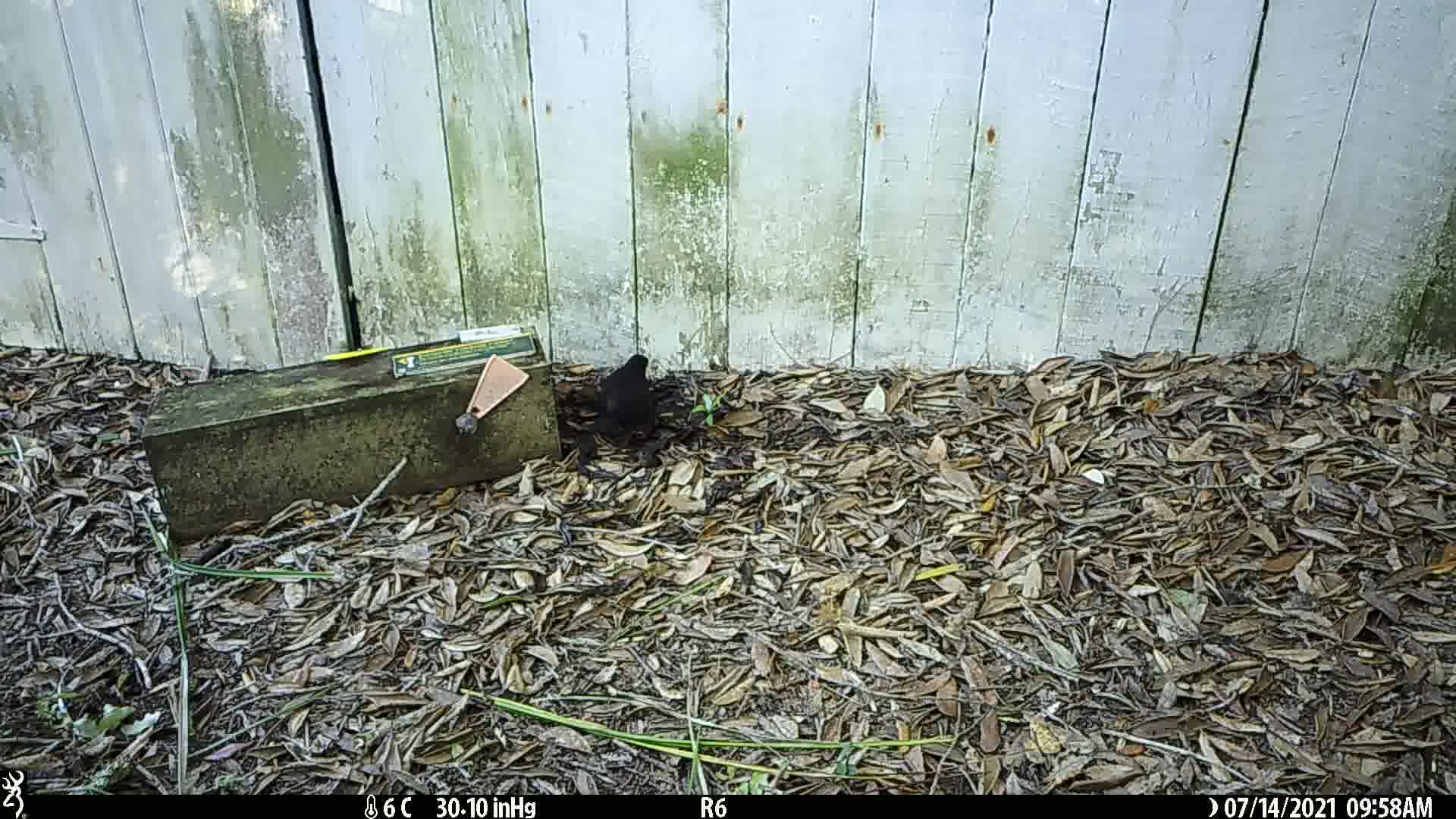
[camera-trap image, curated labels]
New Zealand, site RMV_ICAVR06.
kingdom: Animalia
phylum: Chordata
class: Aves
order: Passeriformes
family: Turdidae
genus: Turdus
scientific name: Turdus merula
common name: eurasian blackbird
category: blackbird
Blackbird (eurasian blackbird) (Turdus merula).